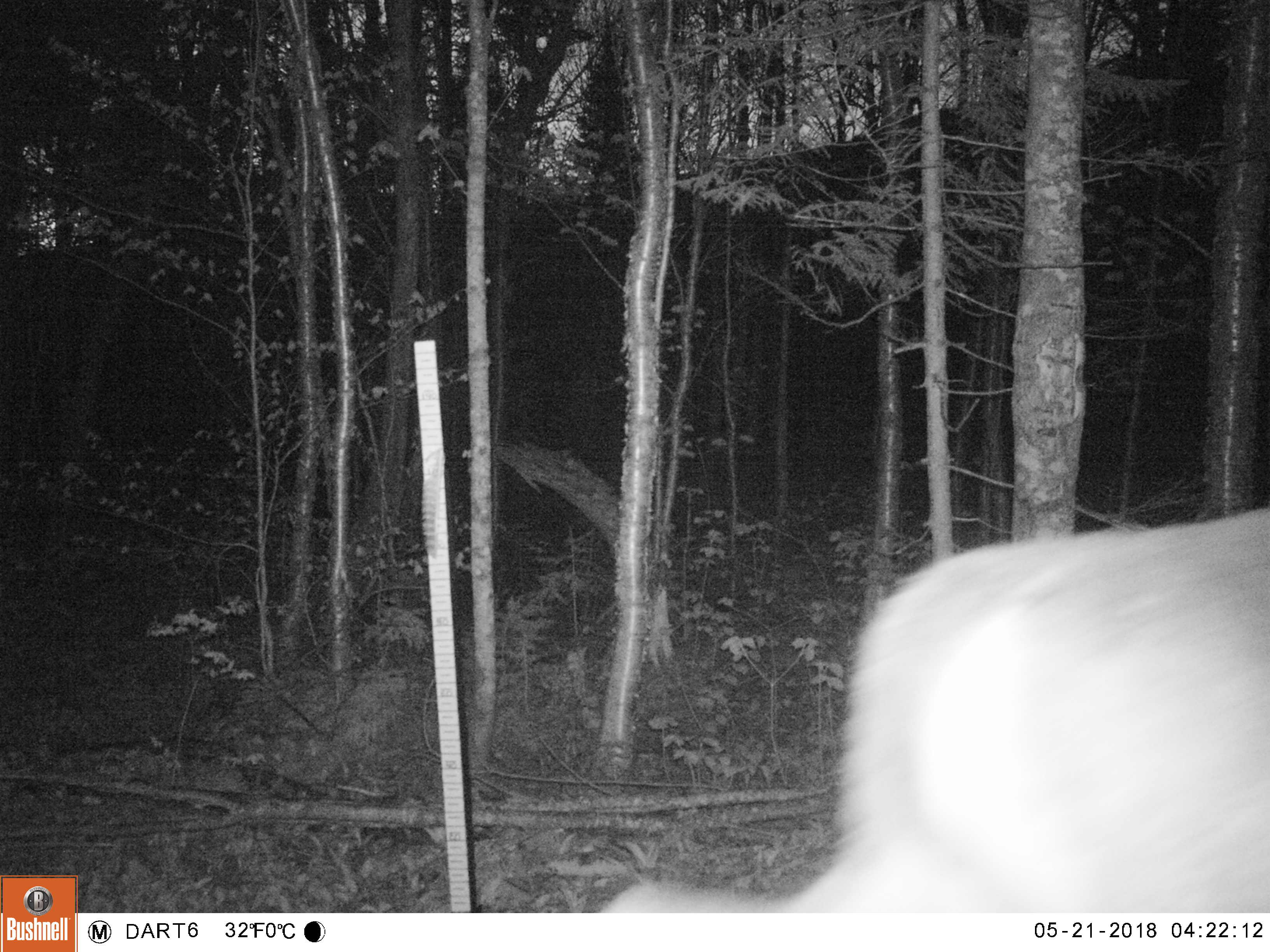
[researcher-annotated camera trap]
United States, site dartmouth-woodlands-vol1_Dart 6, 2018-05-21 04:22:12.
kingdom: Animalia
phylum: Chordata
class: Mammalia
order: Artiodactyla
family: Cervidae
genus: Odocoileus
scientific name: Odocoileus virginianus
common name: white-tailed deer